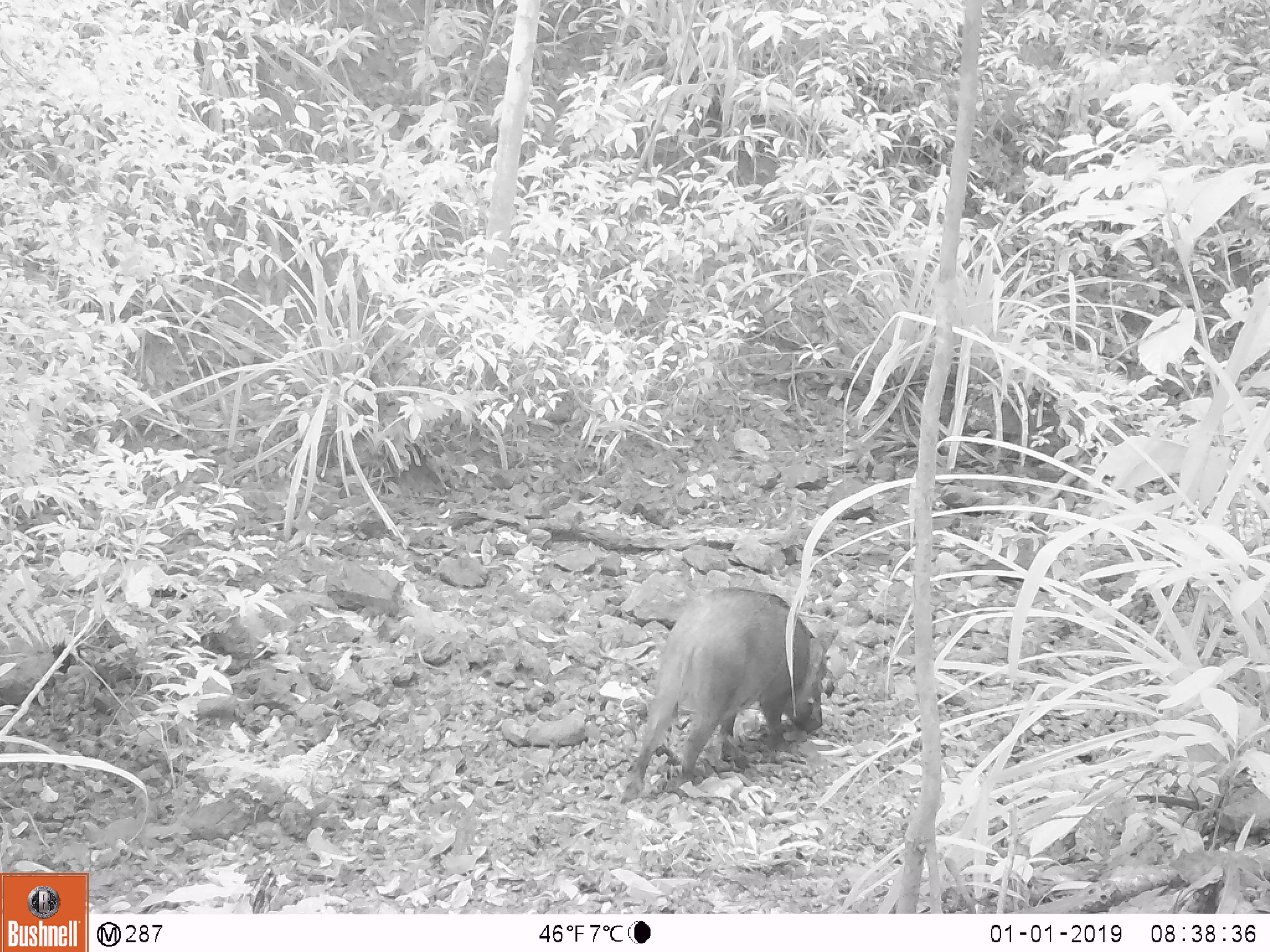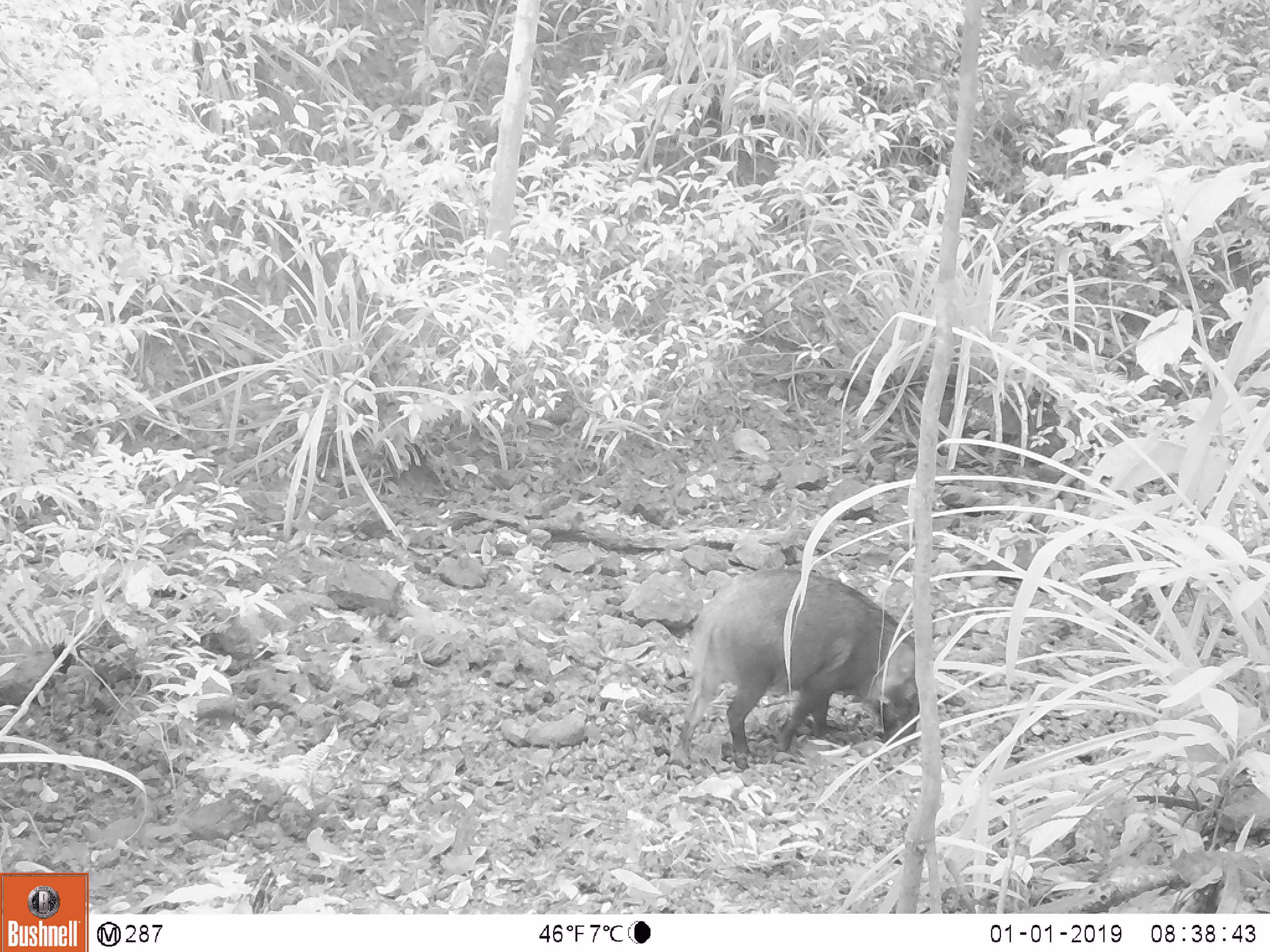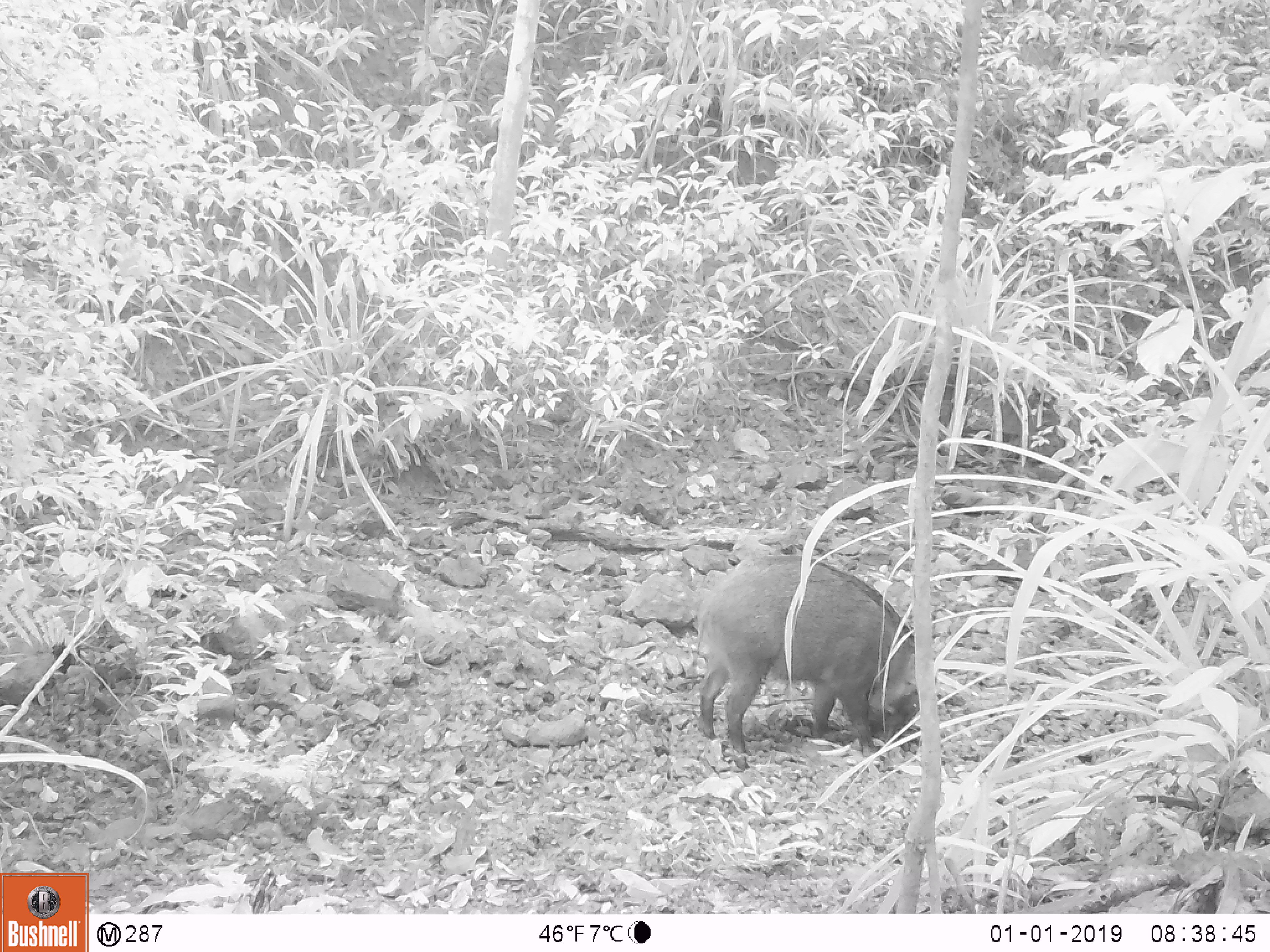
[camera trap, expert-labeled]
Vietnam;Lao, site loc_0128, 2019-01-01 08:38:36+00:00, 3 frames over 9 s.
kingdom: Animalia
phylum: Chordata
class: Mammalia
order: Artiodactyla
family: Suidae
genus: Sus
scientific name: Sus scrofa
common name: eurasian wild pig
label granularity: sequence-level